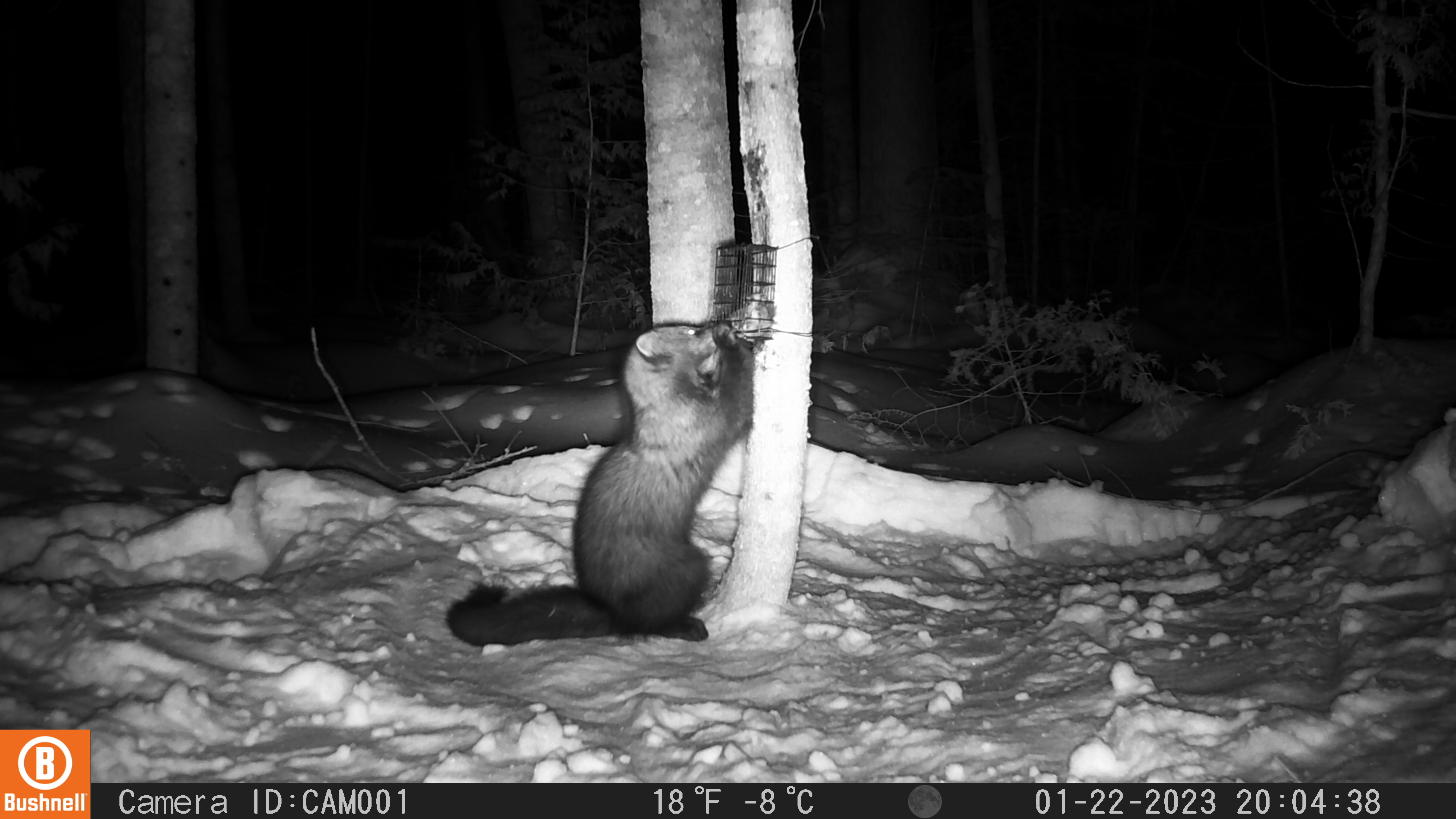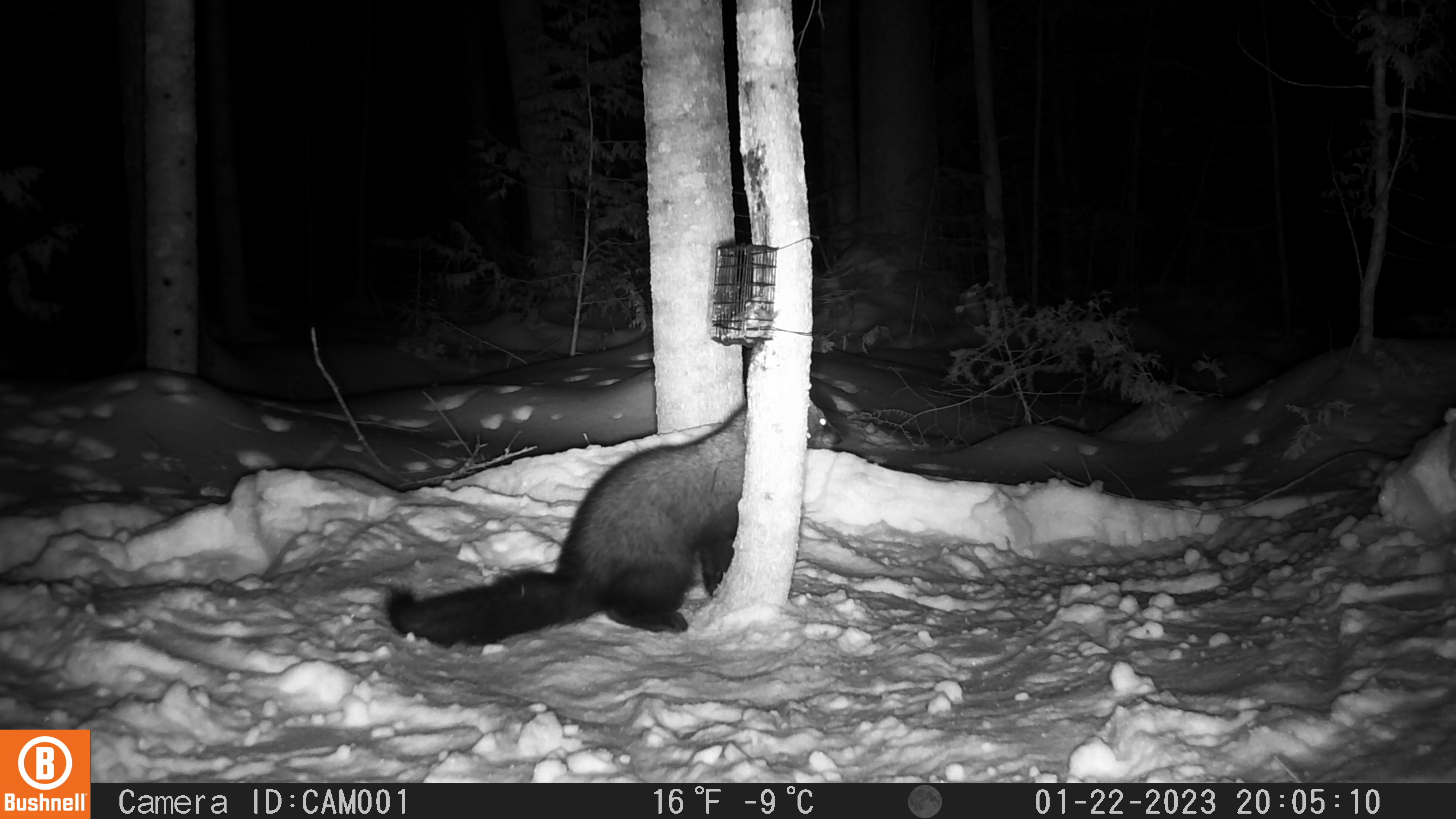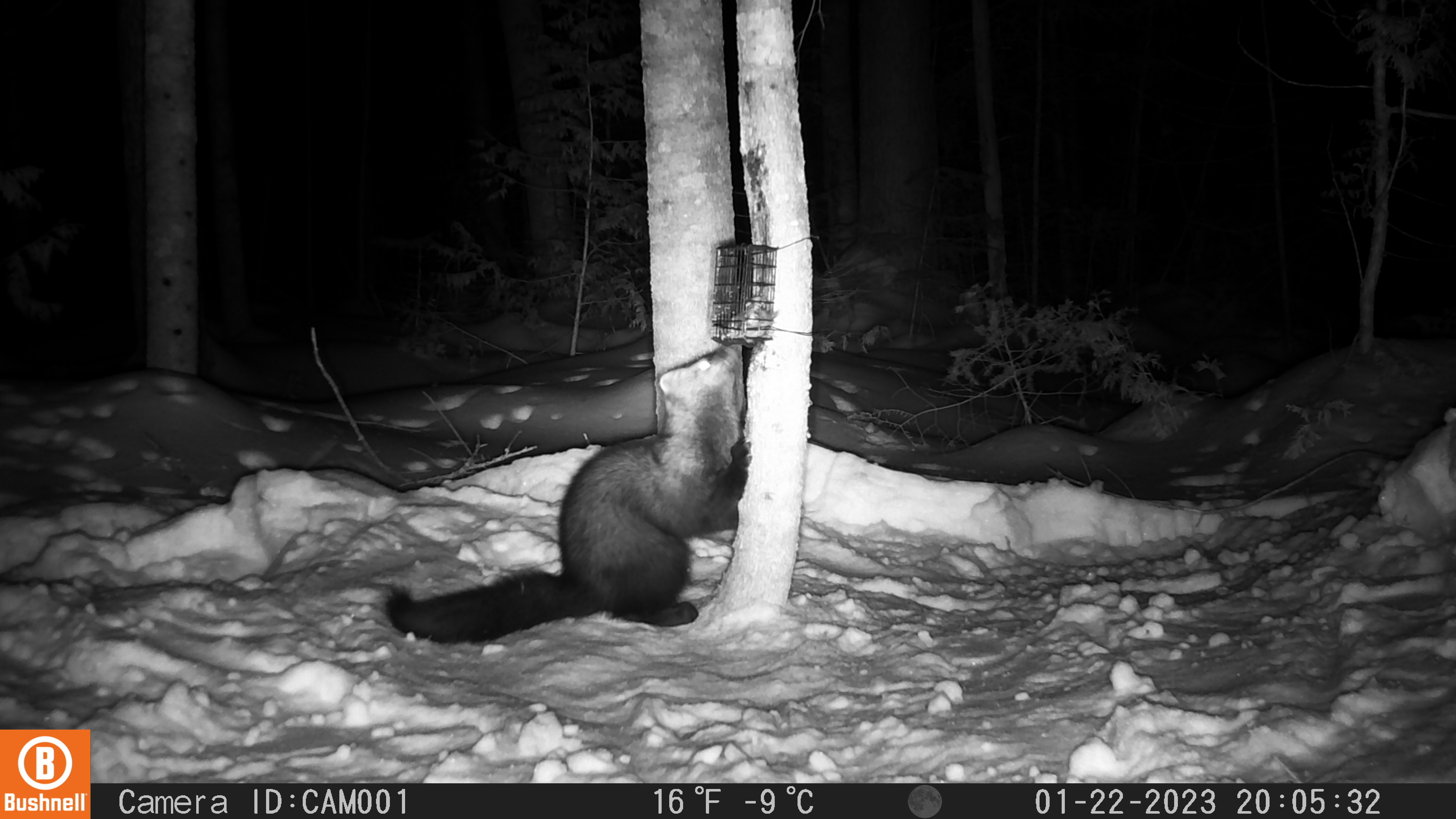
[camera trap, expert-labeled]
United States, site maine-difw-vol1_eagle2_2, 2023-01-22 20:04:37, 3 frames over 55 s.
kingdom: Animalia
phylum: Chordata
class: Mammalia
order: Carnivora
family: Mustelidae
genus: Pekania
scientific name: Pekania pennanti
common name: fisher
Fisher (Pekania pennanti).